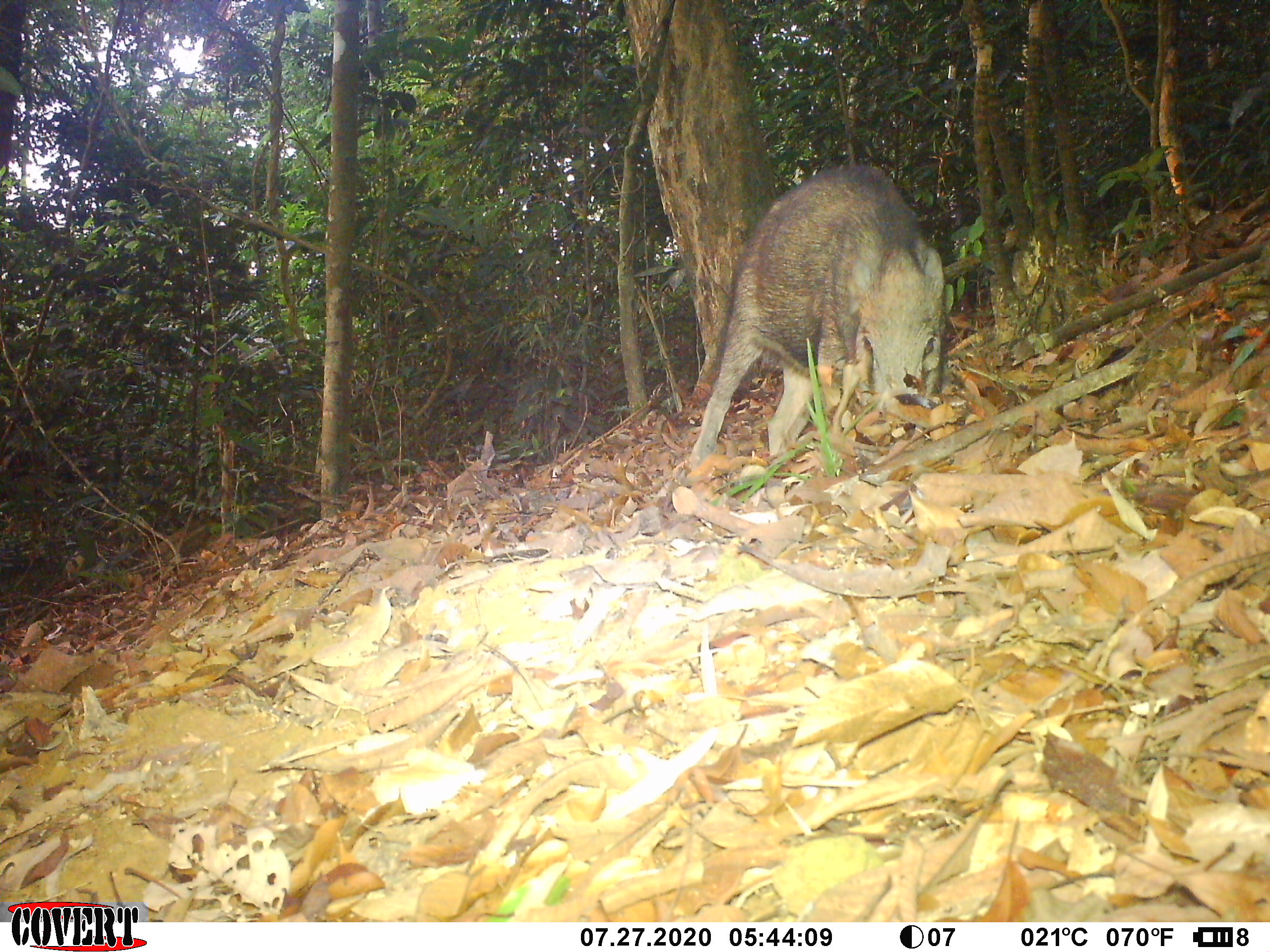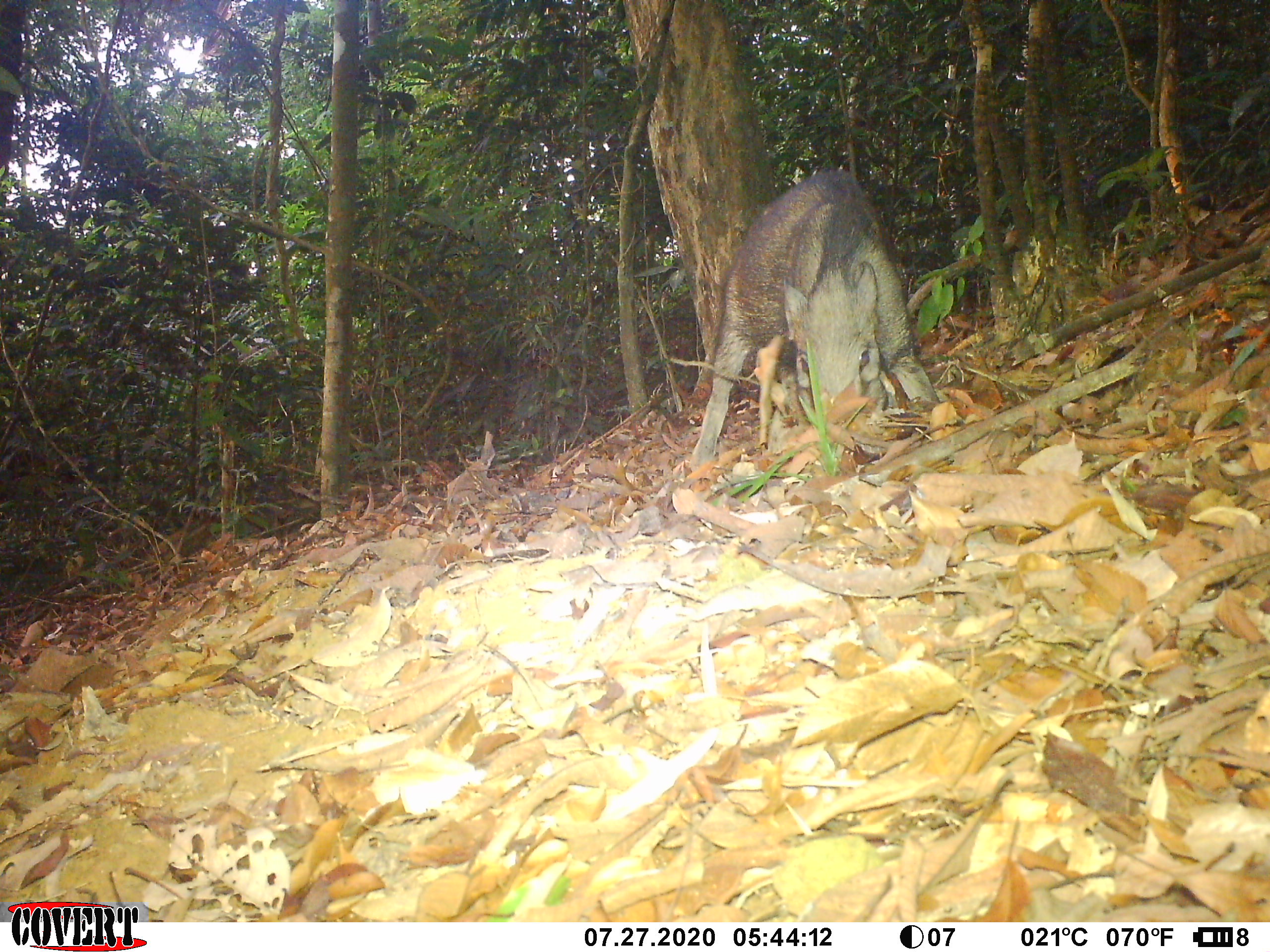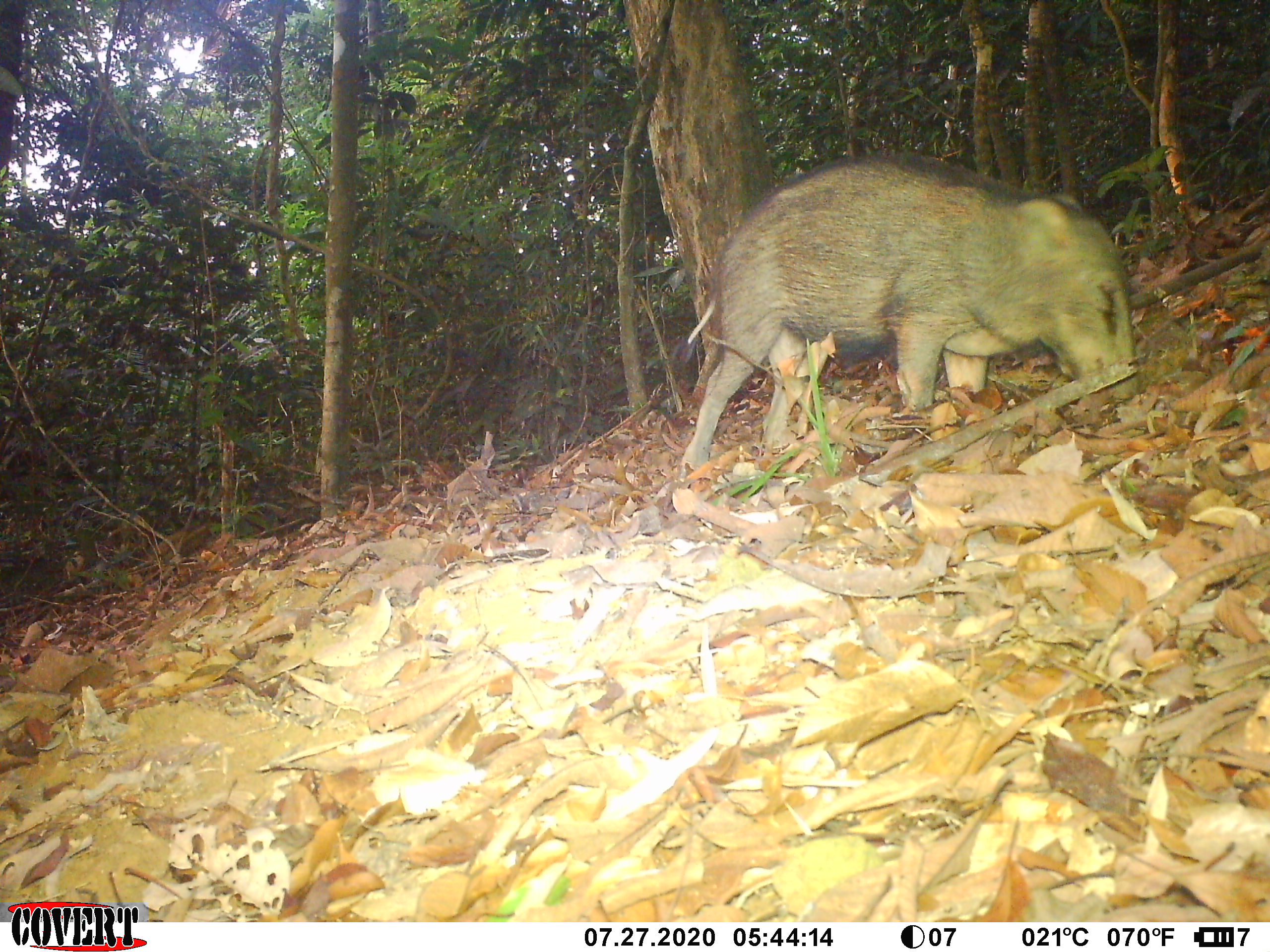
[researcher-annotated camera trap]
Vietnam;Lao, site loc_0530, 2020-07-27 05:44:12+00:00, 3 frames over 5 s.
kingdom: Animalia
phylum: Chordata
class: Mammalia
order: Artiodactyla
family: Suidae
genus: Sus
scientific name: Sus scrofa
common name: eurasian wild pig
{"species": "eurasian wild pig (Sus scrofa)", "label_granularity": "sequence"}